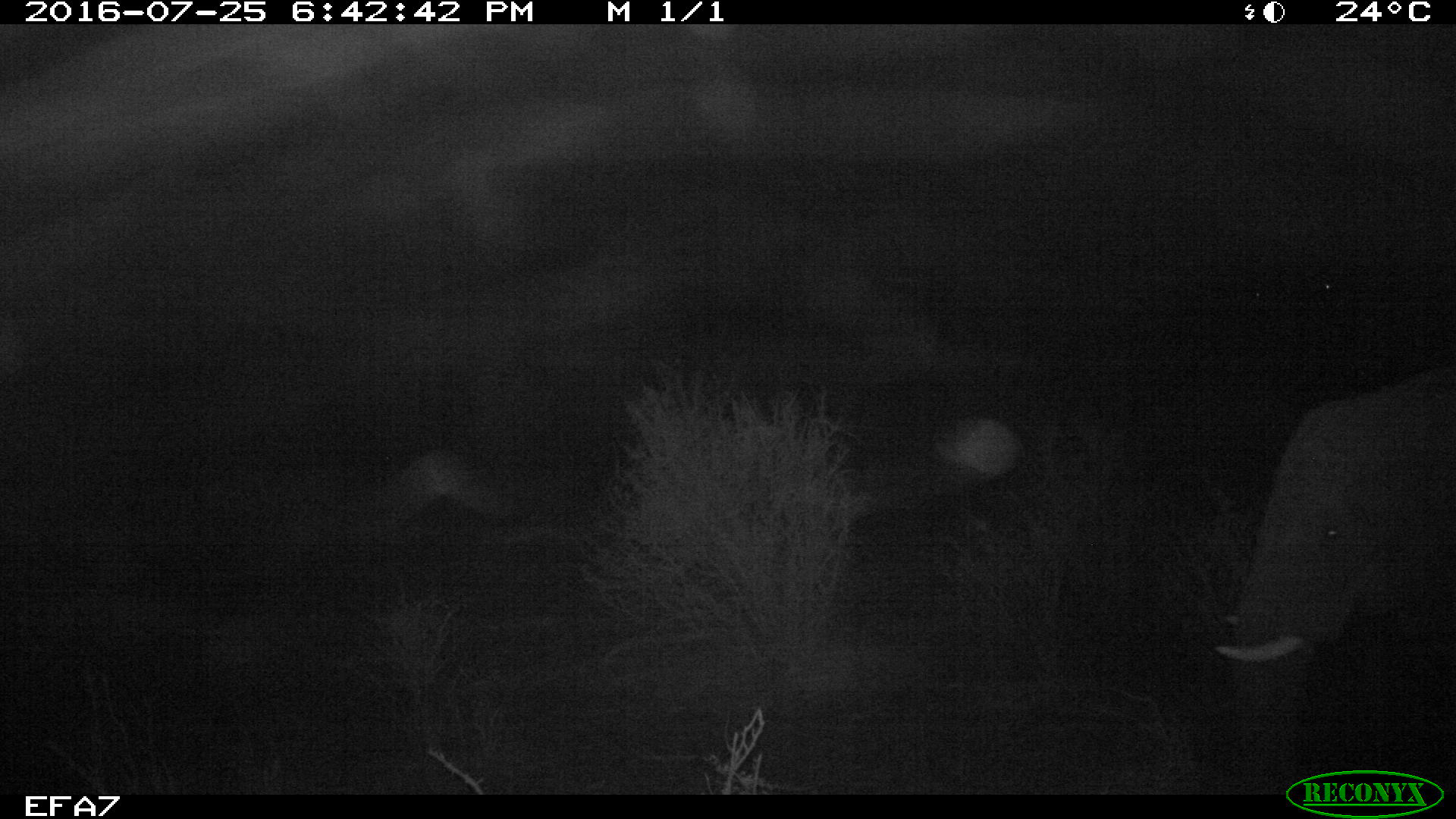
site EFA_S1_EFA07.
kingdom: Animalia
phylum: Chordata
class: Mammalia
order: Proboscidea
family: Elephantidae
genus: Loxodonta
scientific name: Loxodonta africana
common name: african bush elephant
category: elephant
Elephant (african bush elephant) (Loxodonta africana), count 1. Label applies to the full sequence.